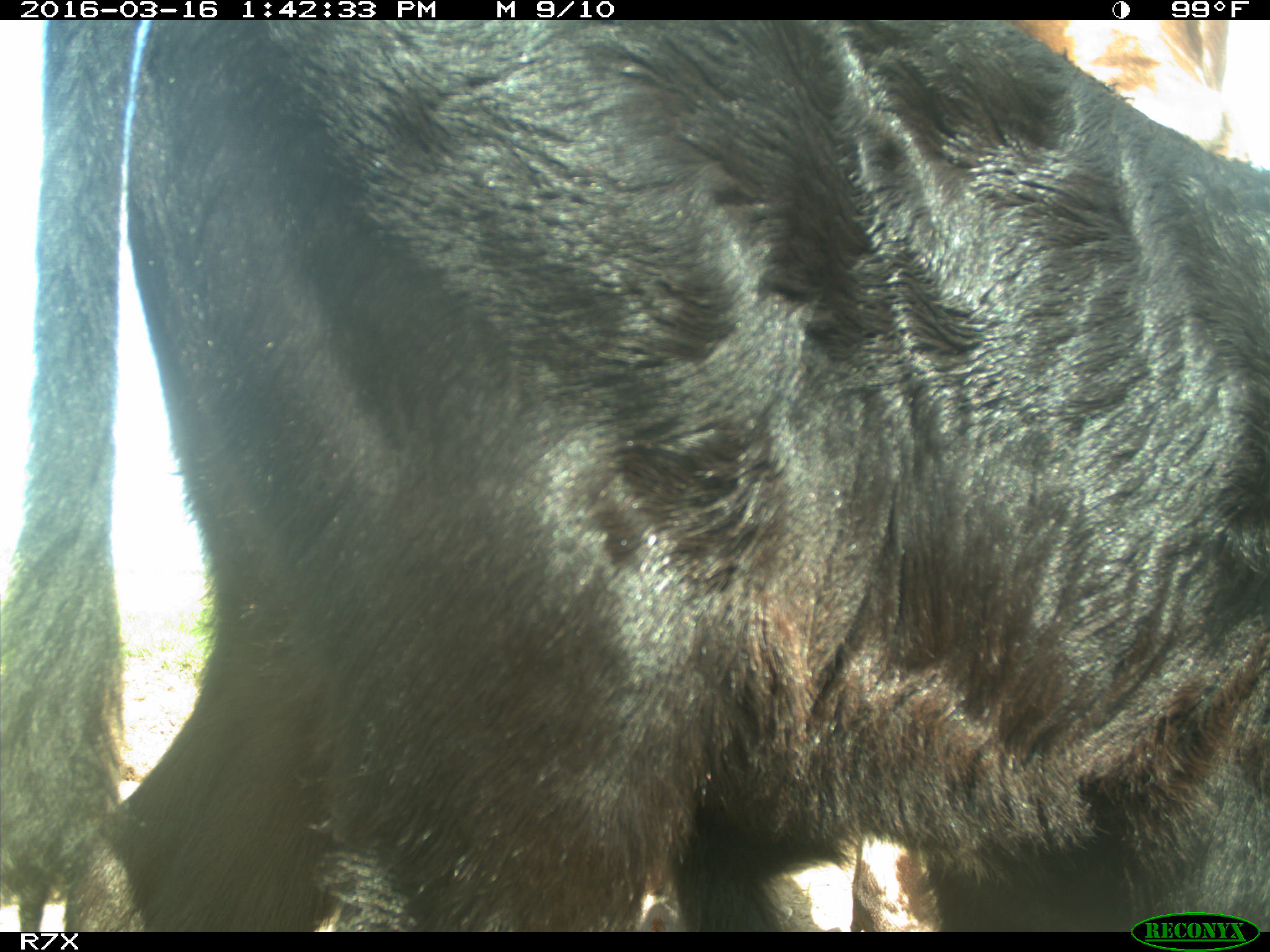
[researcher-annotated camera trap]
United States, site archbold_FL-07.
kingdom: Animalia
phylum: Chordata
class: Mammalia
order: Artiodactyla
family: Bovidae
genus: Bos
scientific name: Bos taurus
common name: domestic cow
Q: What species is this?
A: Bos taurus (domestic cow).